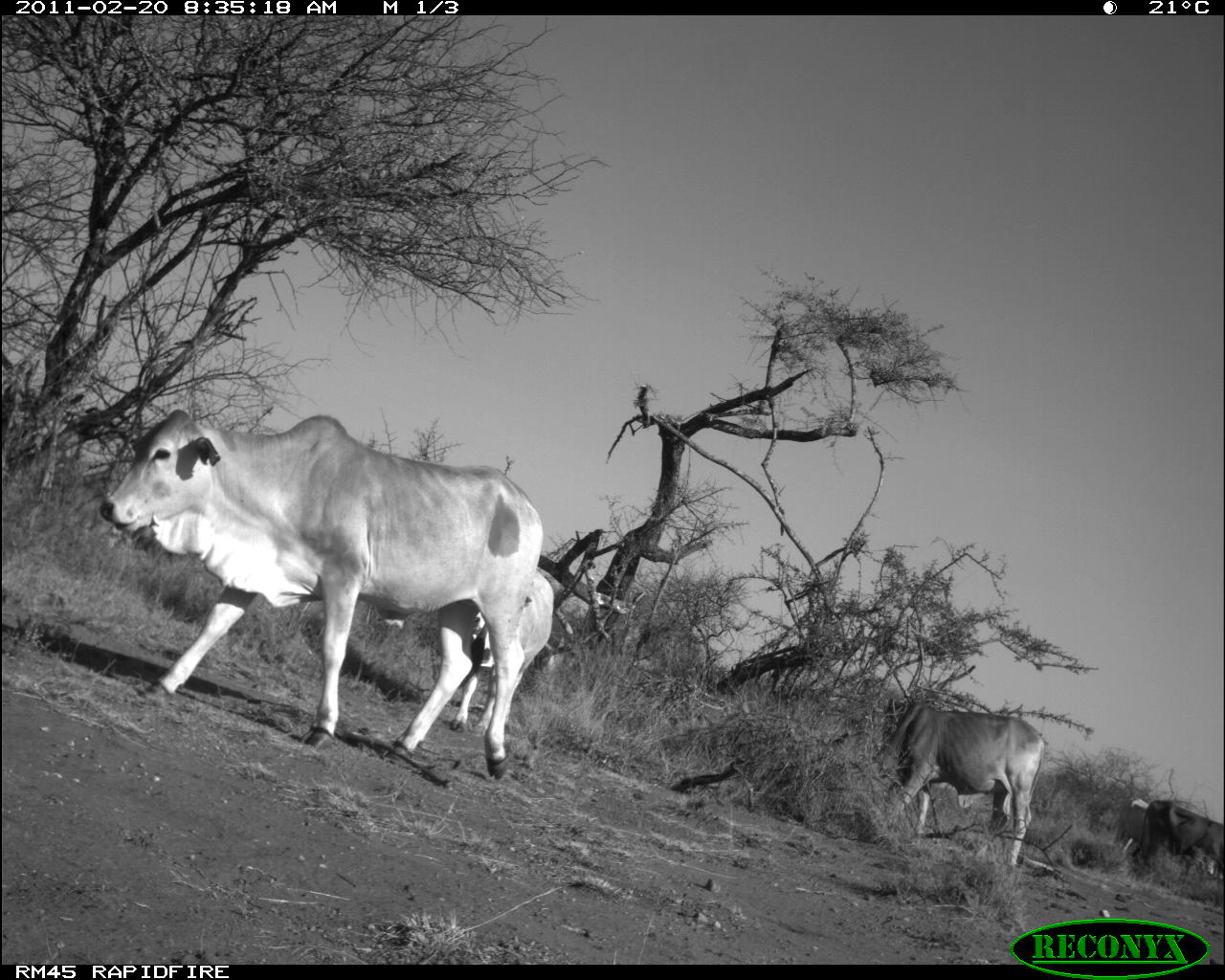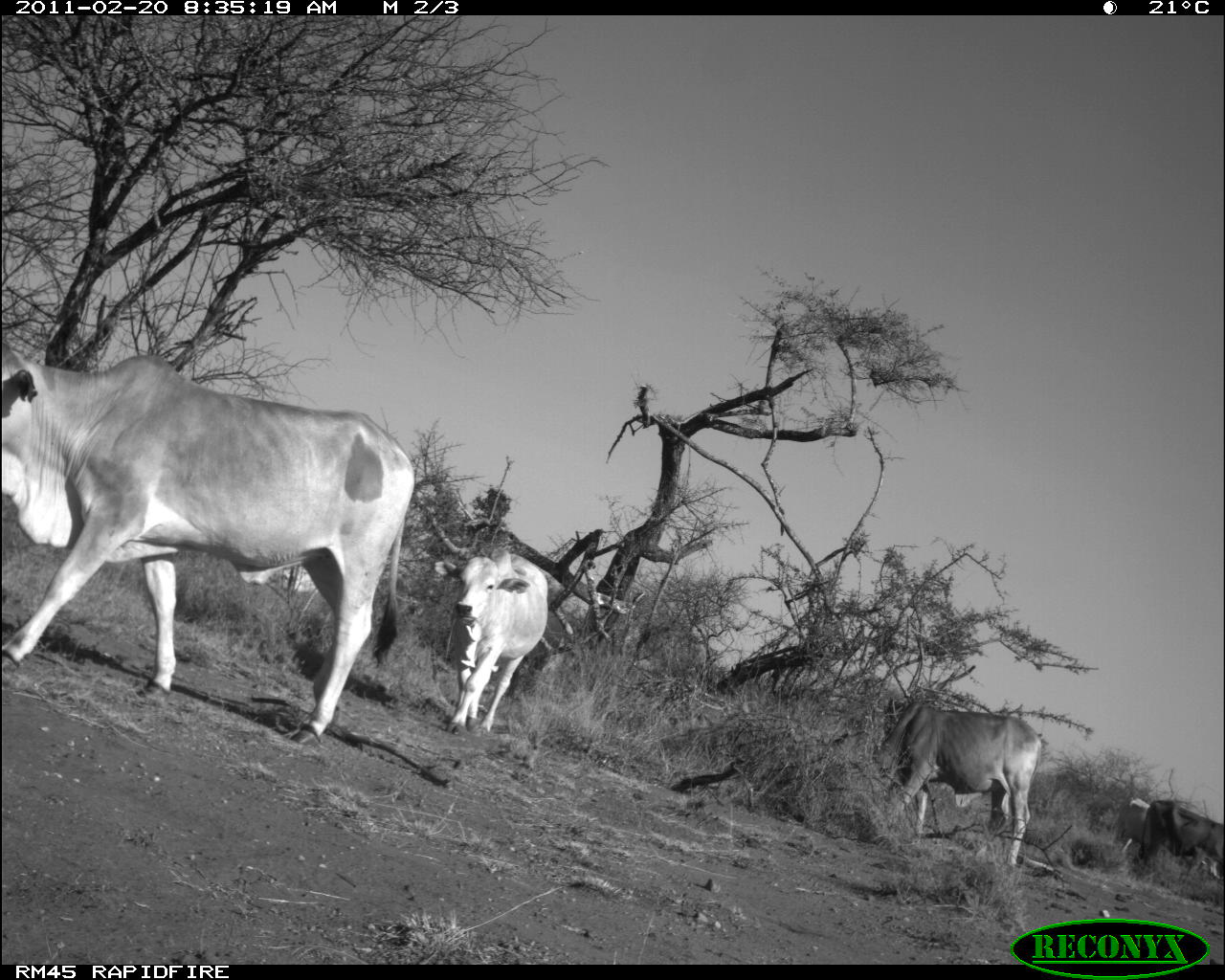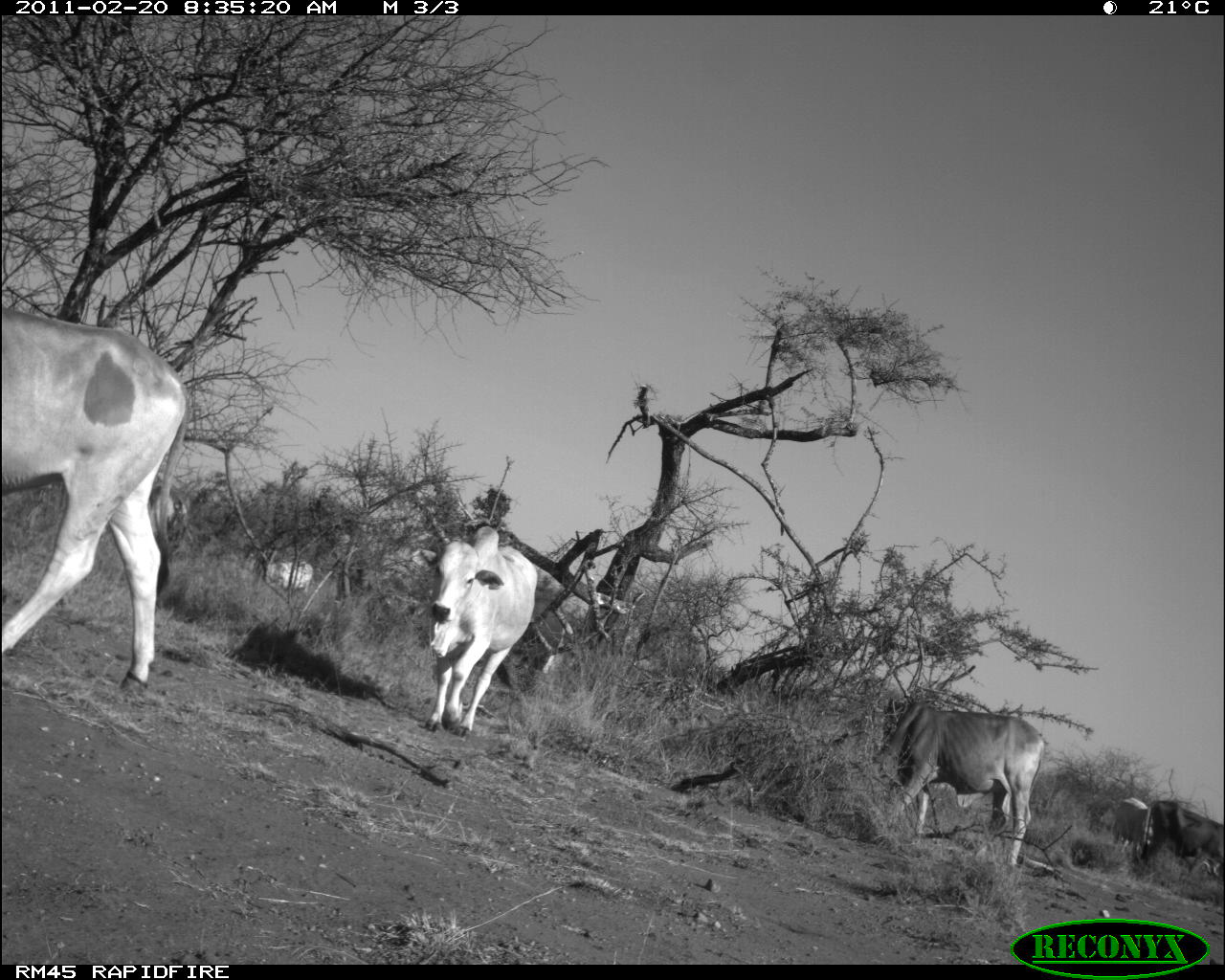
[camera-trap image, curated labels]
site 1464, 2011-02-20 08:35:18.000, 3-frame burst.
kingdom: Animalia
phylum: Chordata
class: Mammalia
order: Artiodactyla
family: Bovidae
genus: Bos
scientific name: Bos taurus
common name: domestic cattle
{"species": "Bos taurus (domestic cattle)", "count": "5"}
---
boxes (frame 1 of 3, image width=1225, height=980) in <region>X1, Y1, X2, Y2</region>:
bos taurus: <region>99, 407, 542, 779</region>; <region>870, 701, 1044, 867</region>; <region>448, 570, 553, 736</region>; <region>1137, 797, 1225, 874</region>; <region>1114, 798, 1153, 855</region>